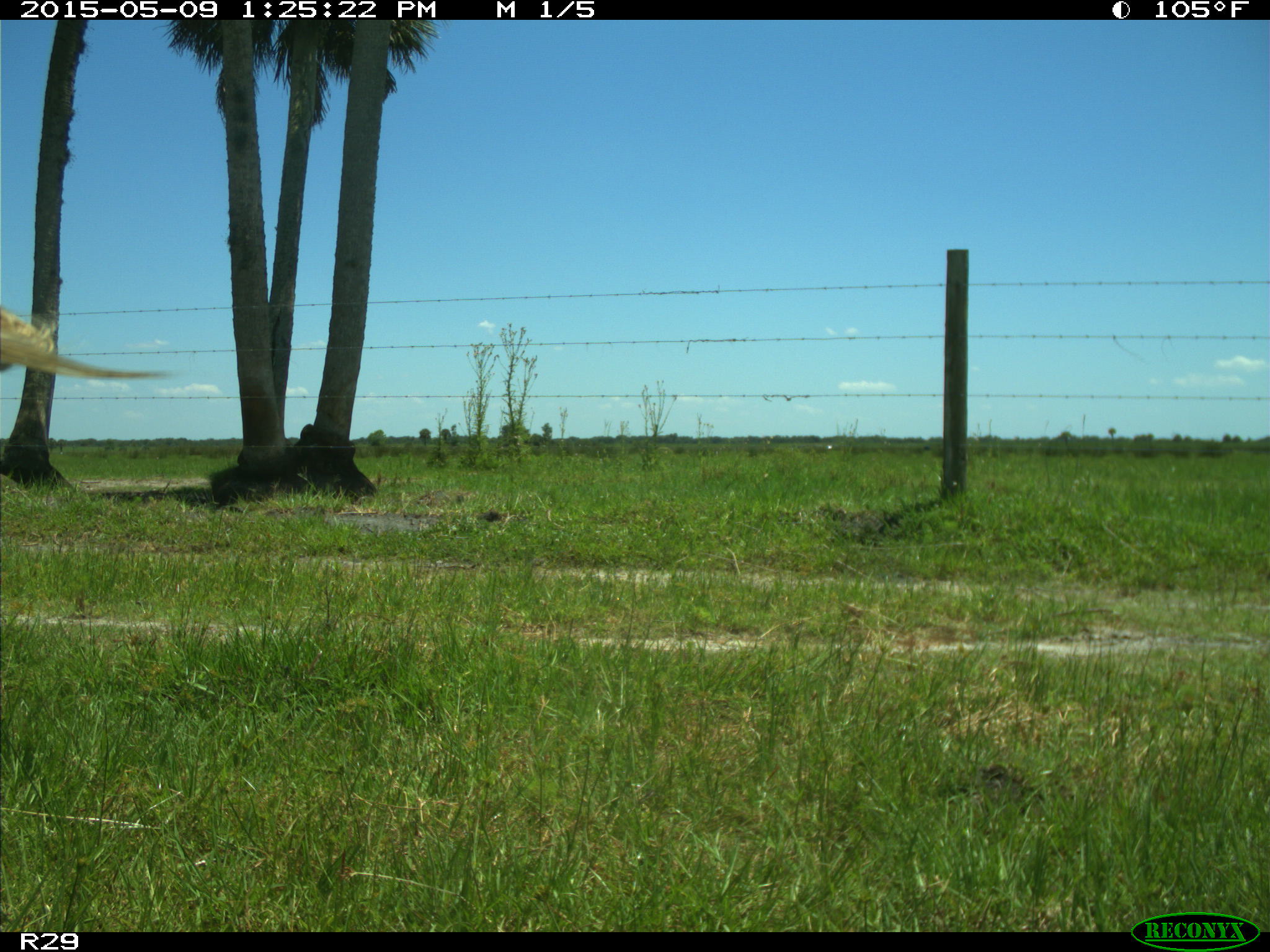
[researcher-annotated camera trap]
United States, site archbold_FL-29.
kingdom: Animalia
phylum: Chordata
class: Mammalia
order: Artiodactyla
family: Bovidae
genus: Bos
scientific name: Bos taurus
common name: domestic cow